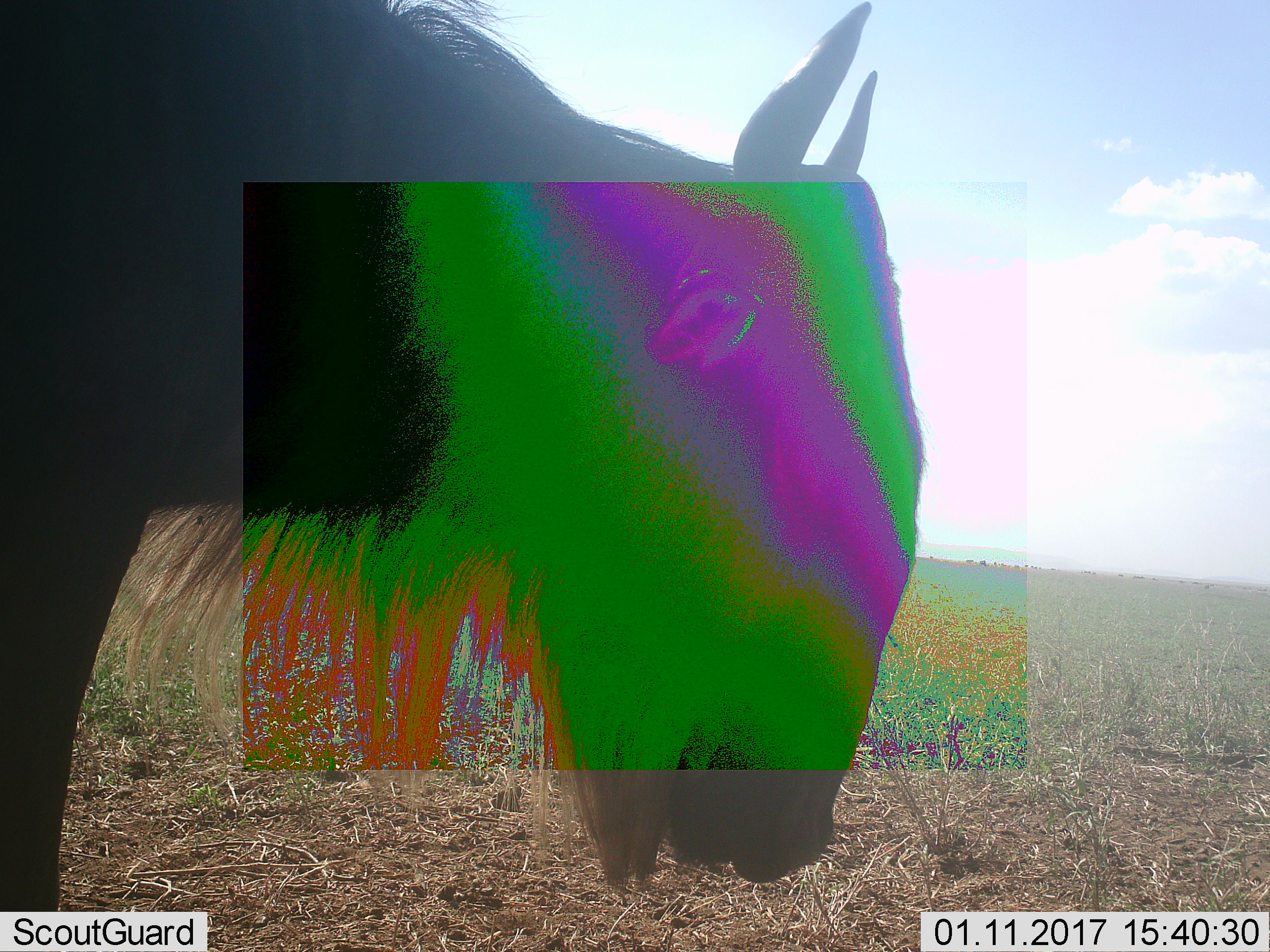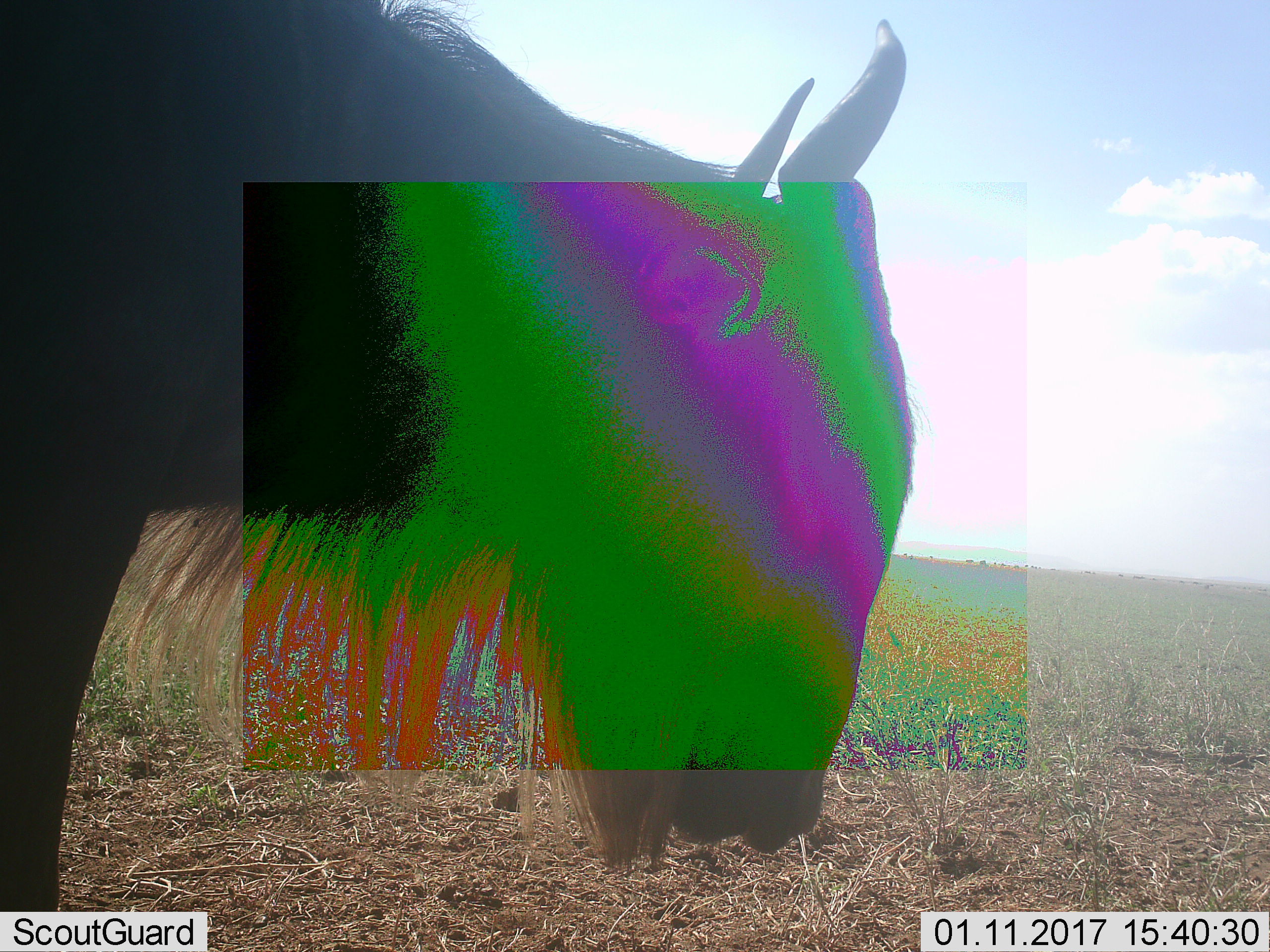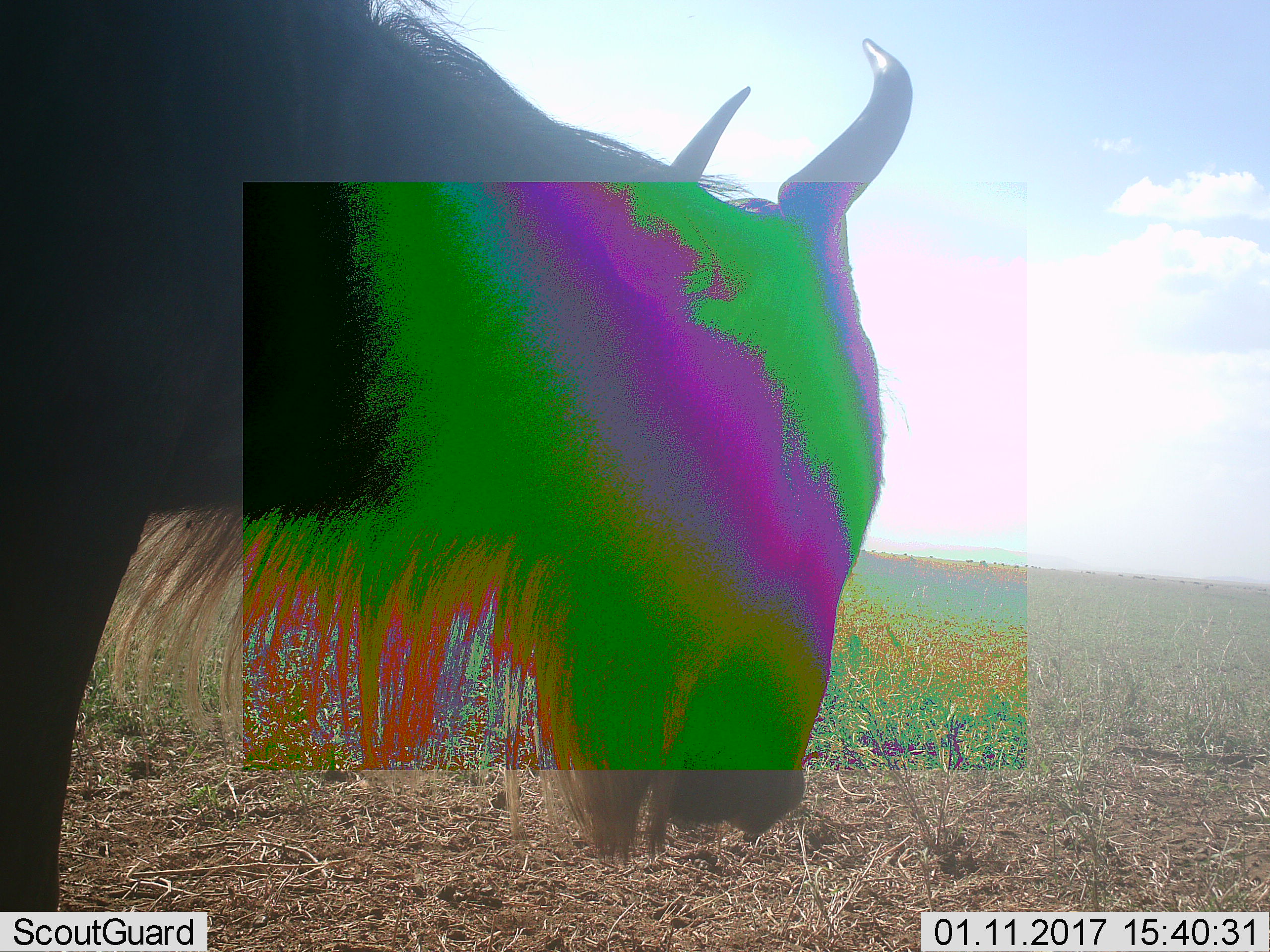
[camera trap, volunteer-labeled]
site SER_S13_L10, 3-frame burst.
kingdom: Animalia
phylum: Chordata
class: Mammalia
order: Artiodactyla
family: Bovidae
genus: Connochaetes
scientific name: Connochaetes taurinus taurinus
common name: blue wildebeest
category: wildebeestblue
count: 1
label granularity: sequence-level